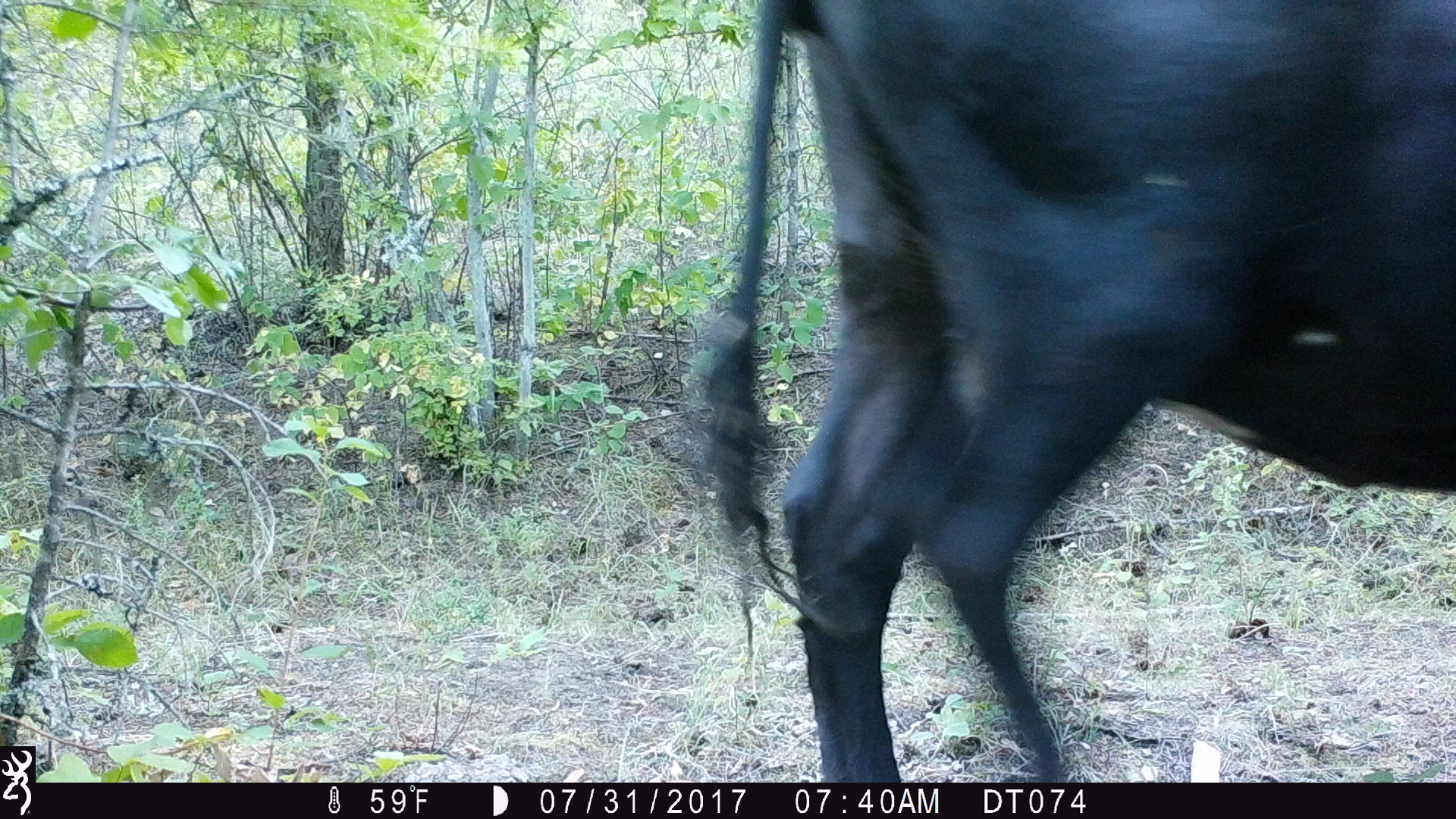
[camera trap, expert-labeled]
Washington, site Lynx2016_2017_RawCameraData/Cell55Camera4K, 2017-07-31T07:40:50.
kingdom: Animalia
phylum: Chordata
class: Mammalia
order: Artiodactyla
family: Bovidae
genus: Bos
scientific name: Bos taurus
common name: domestic cattle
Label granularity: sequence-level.